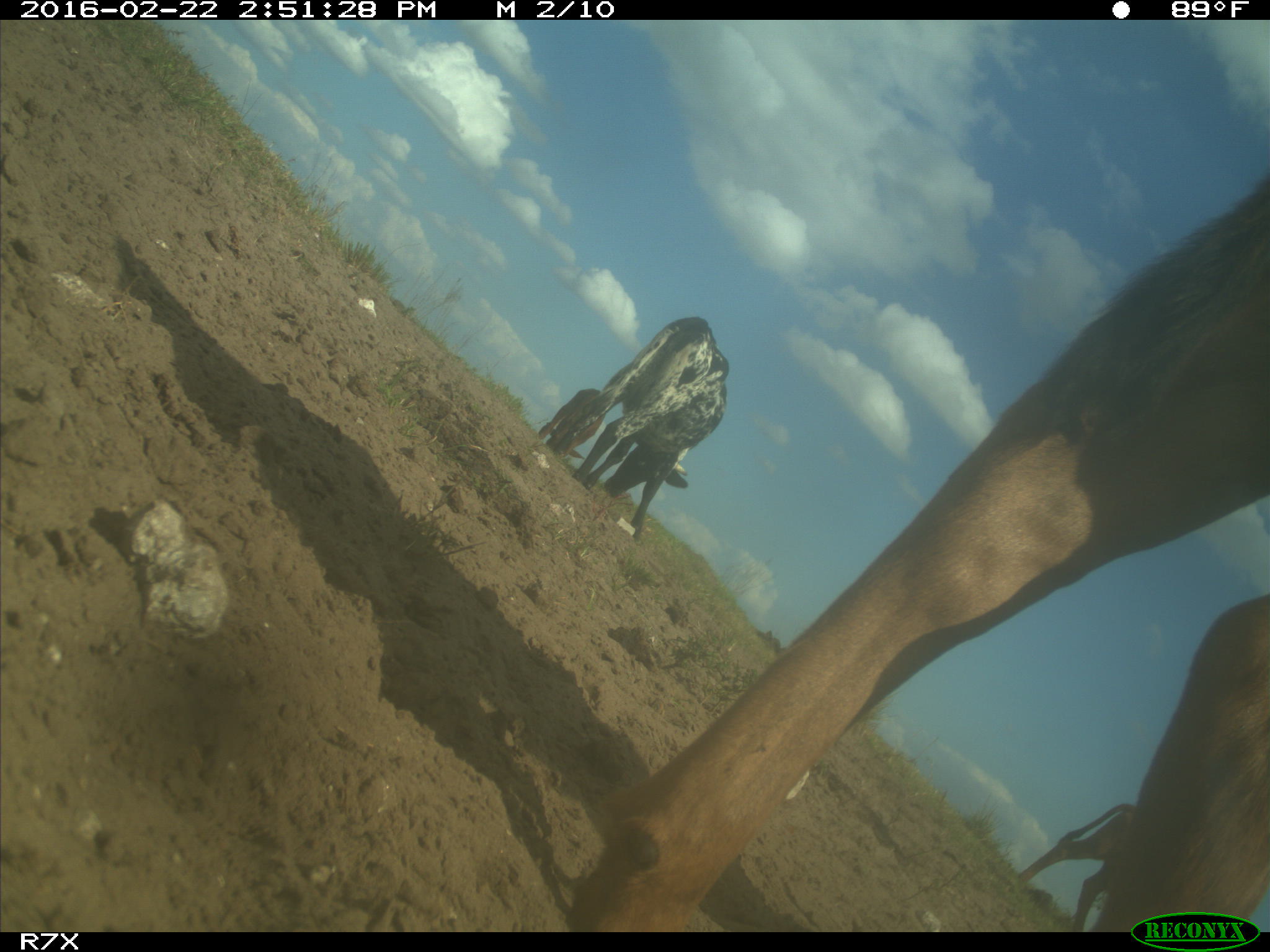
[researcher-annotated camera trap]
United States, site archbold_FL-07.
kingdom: Animalia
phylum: Chordata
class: Mammalia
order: Artiodactyla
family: Bovidae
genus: Bos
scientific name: Bos taurus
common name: domestic cow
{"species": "Bos taurus (domestic cow)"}